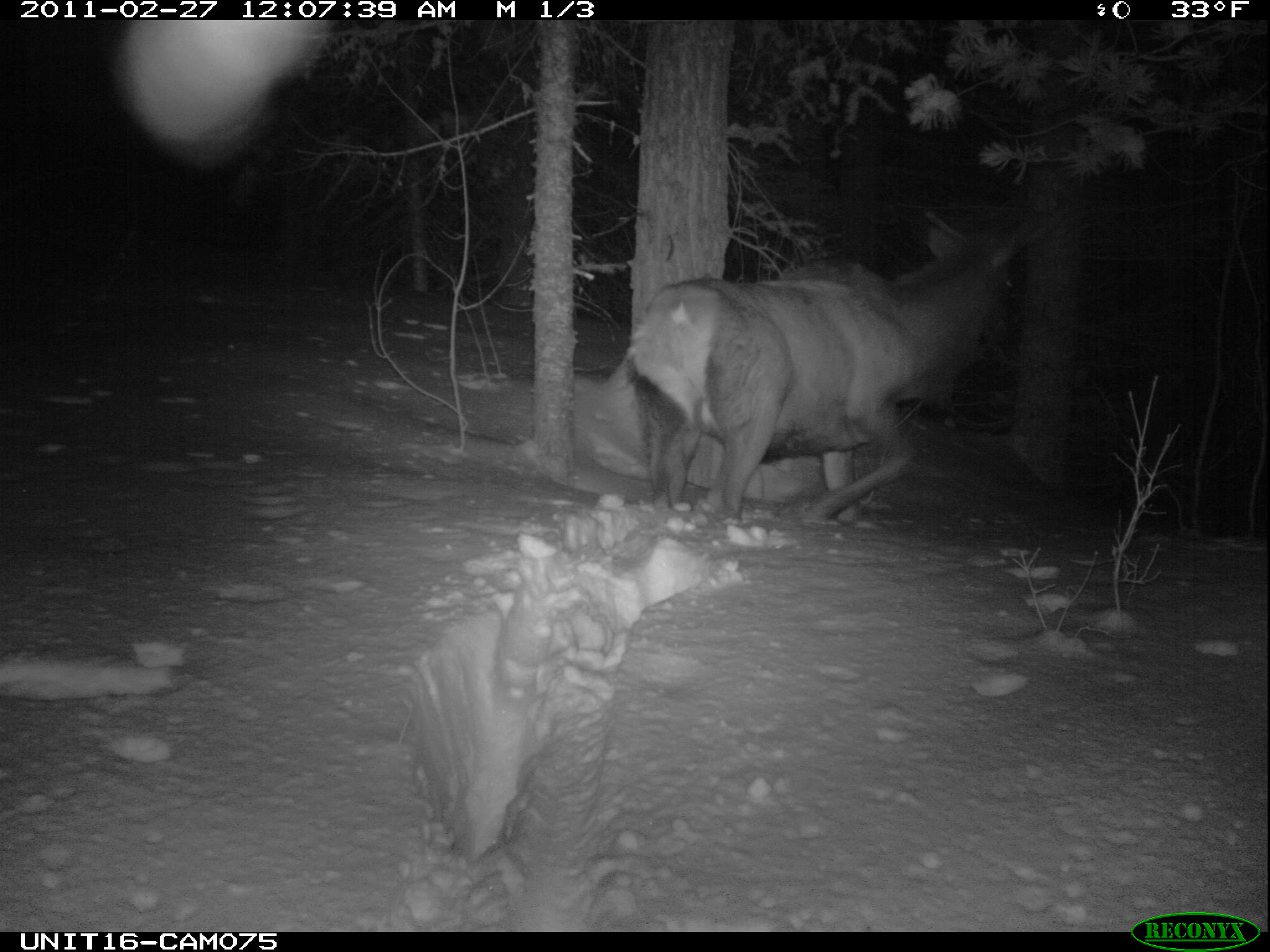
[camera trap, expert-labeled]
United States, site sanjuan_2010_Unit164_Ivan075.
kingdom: Animalia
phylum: Chordata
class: Mammalia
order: Artiodactyla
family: Cervidae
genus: Cervus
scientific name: Cervus elaphus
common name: red deer